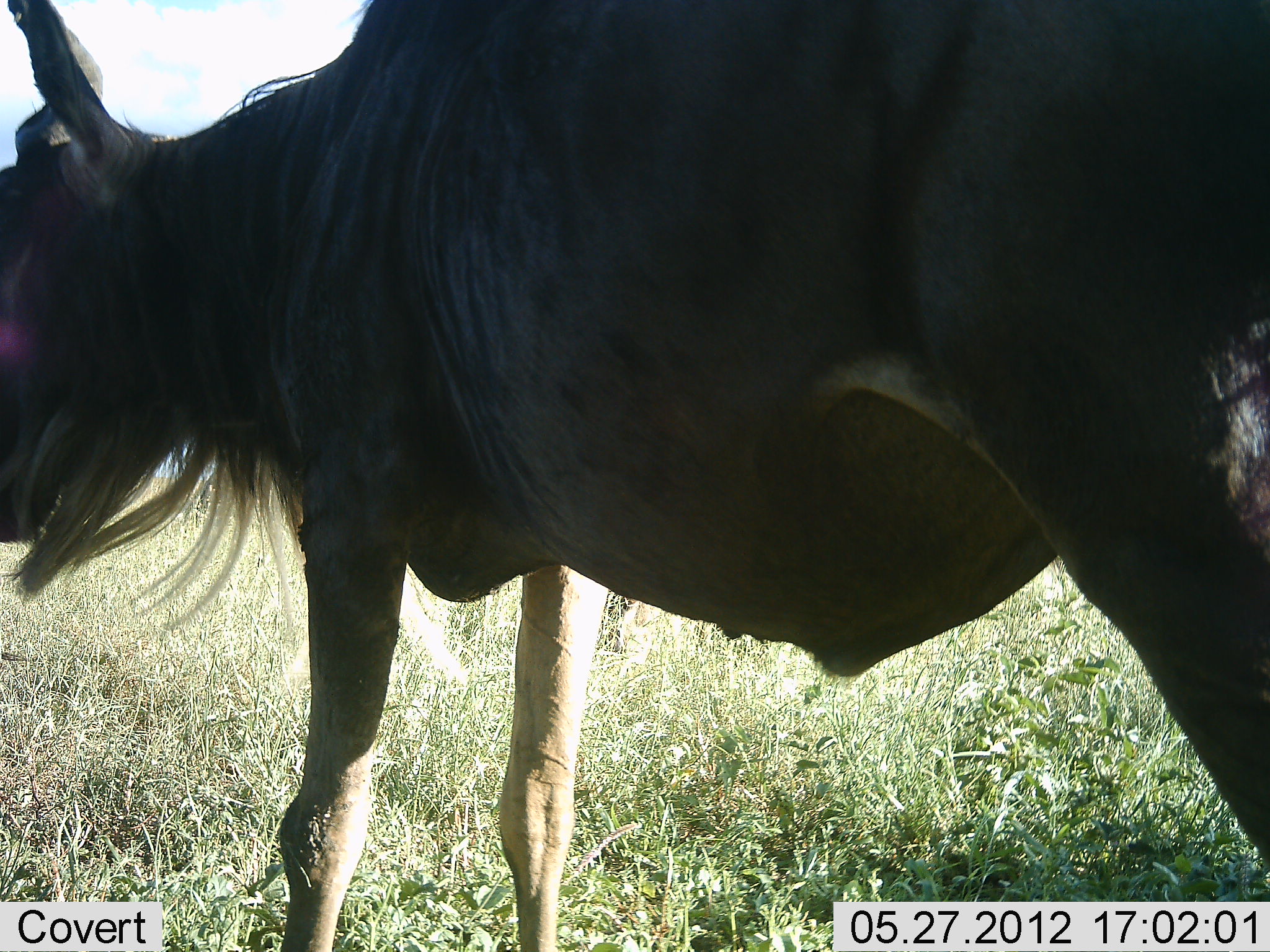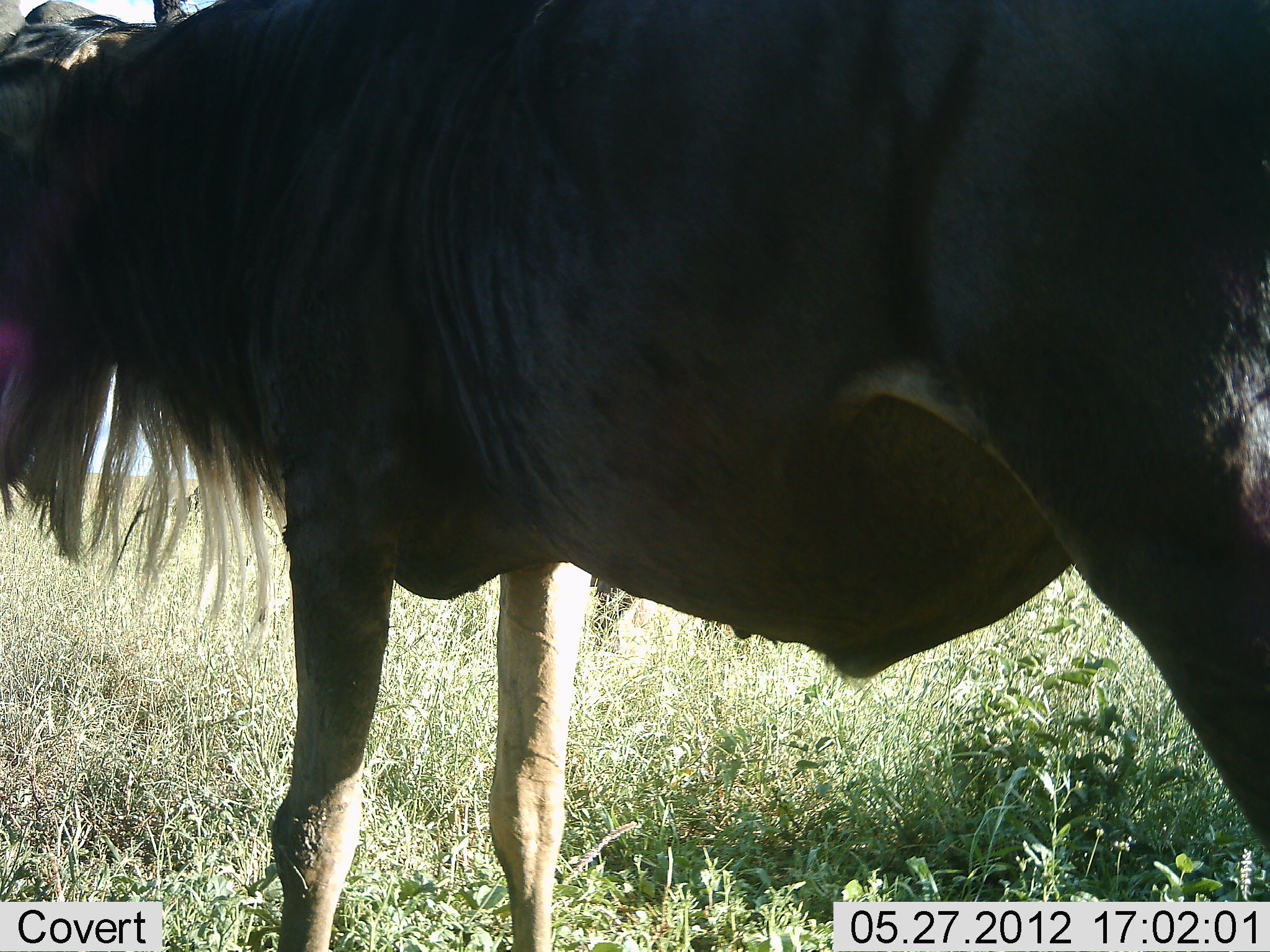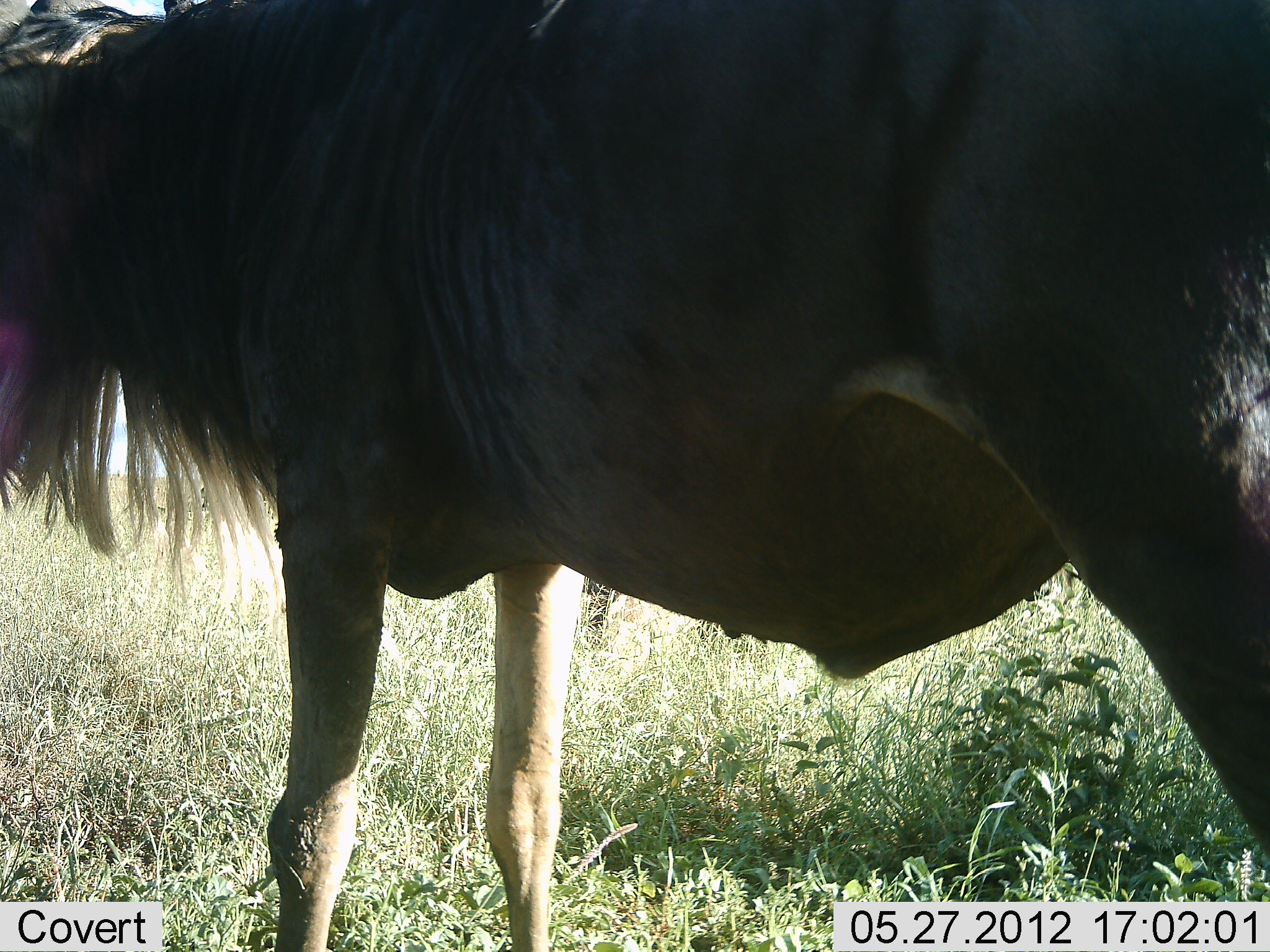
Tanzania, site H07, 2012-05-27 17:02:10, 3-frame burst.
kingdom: Animalia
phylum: Chordata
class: Mammalia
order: Artiodactyla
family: Bovidae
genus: Connochaetes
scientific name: Connochaetes taurinus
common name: blue wildebeest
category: wildebeest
Wildebeest (blue wildebeest) (Connochaetes taurinus), count 1. Behavior (volunteer vote fractions): standing 100%, resting 0%, moving 0%, interacting 0%. Young present (vote fraction): 0%. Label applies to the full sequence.